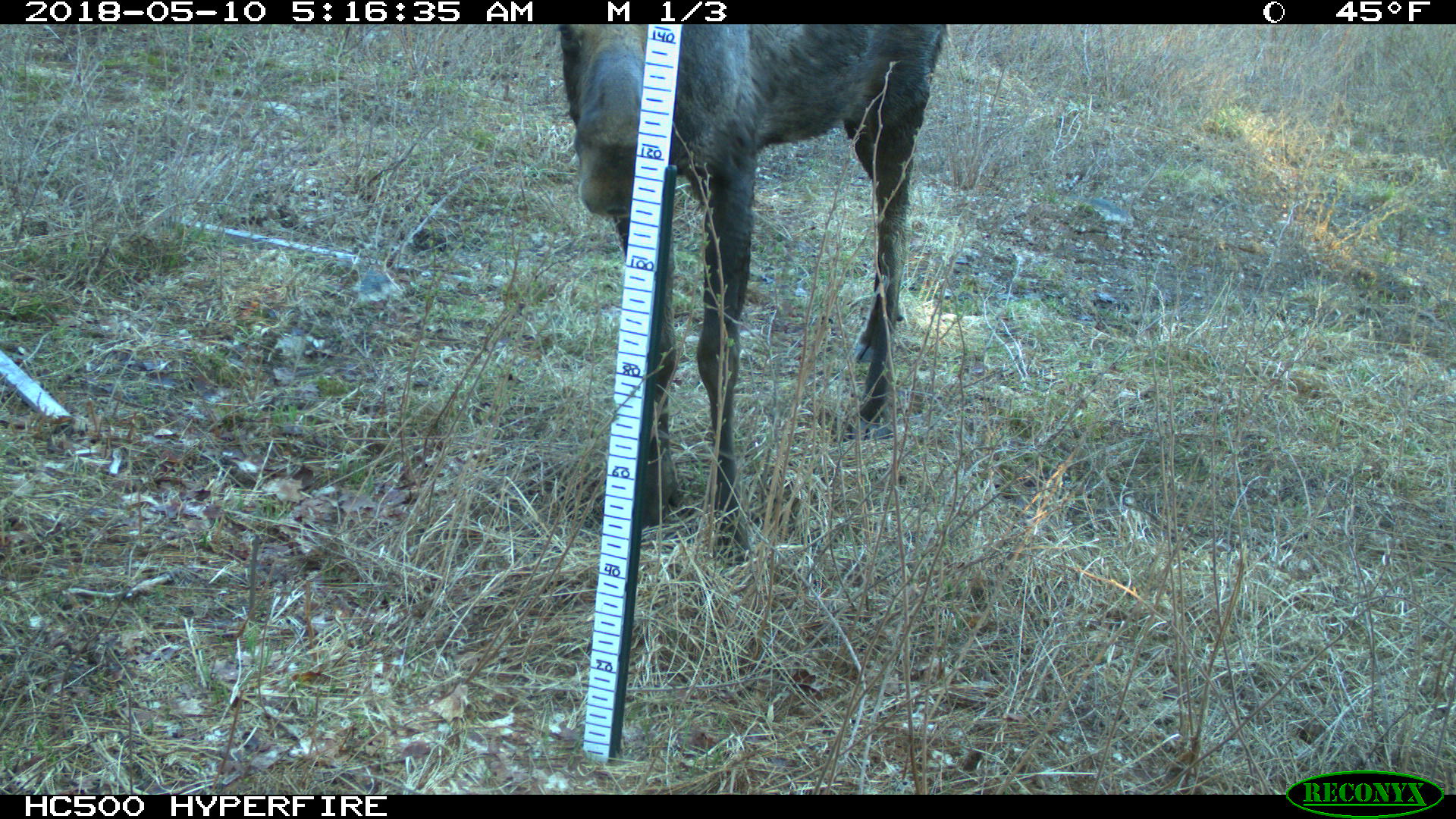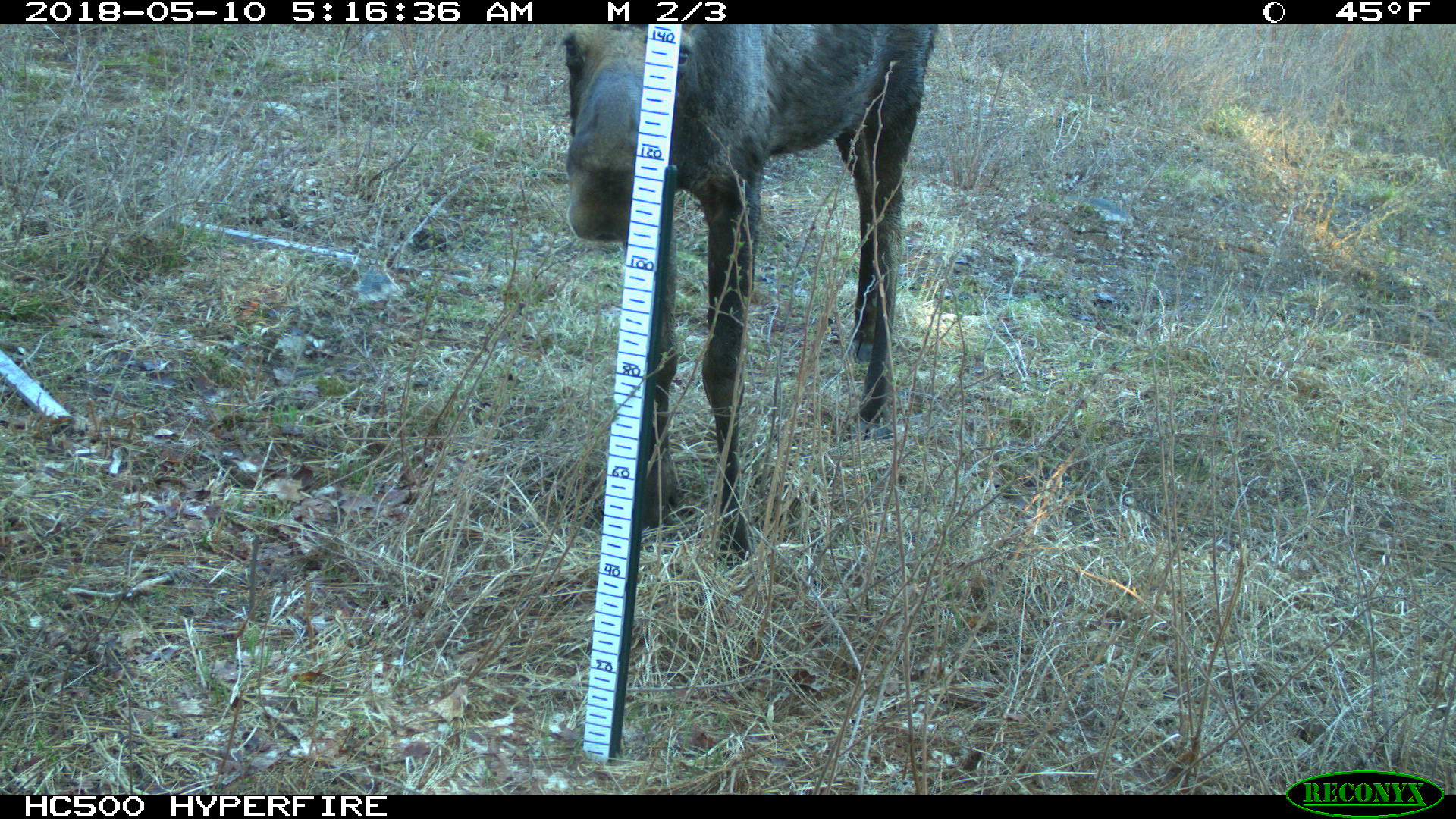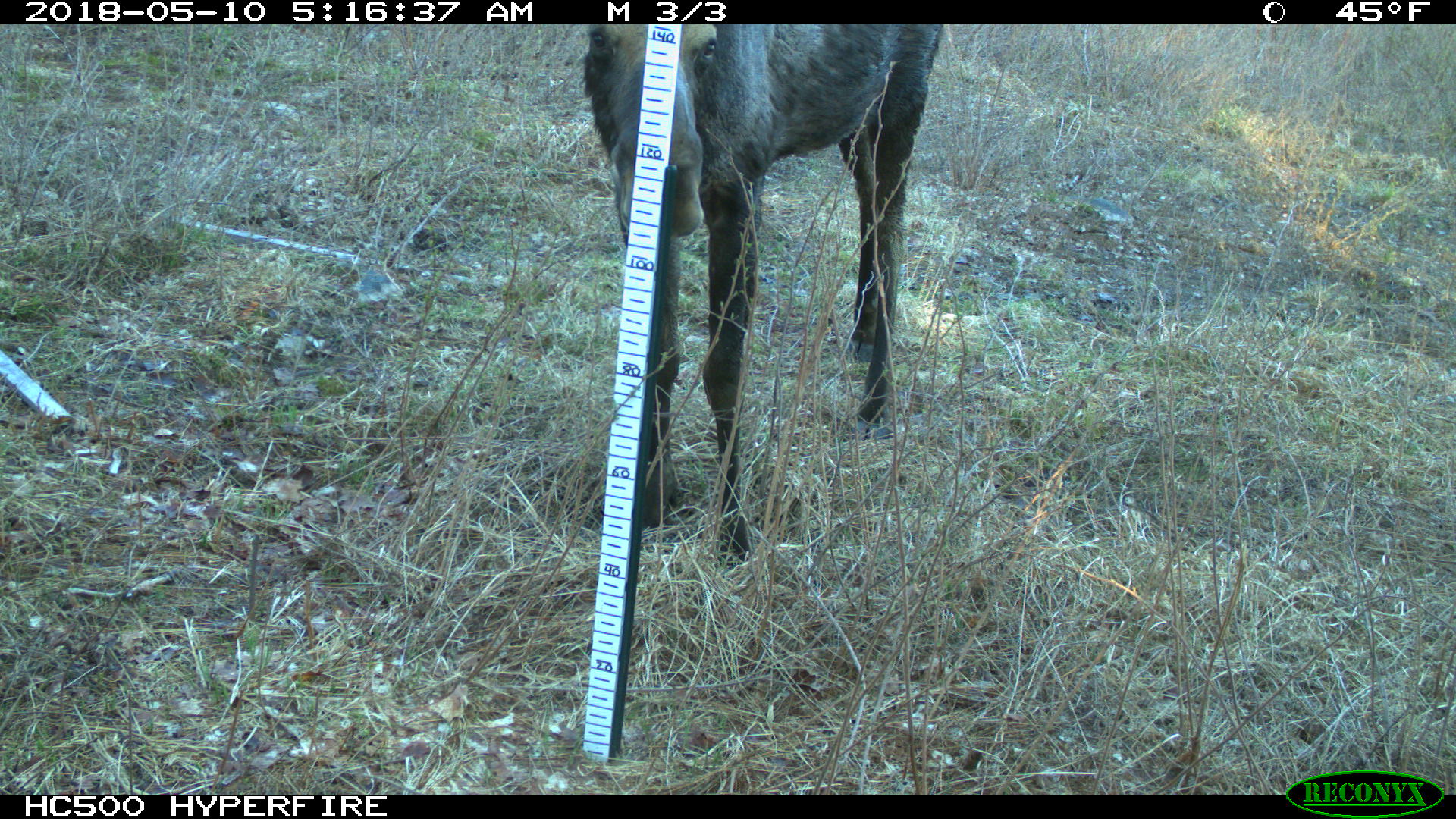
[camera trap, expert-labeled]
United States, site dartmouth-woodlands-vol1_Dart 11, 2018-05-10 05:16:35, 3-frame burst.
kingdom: Animalia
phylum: Chordata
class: Mammalia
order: Artiodactyla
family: Cervidae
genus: Alces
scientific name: Alces alces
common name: moose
Moose (Alces alces).